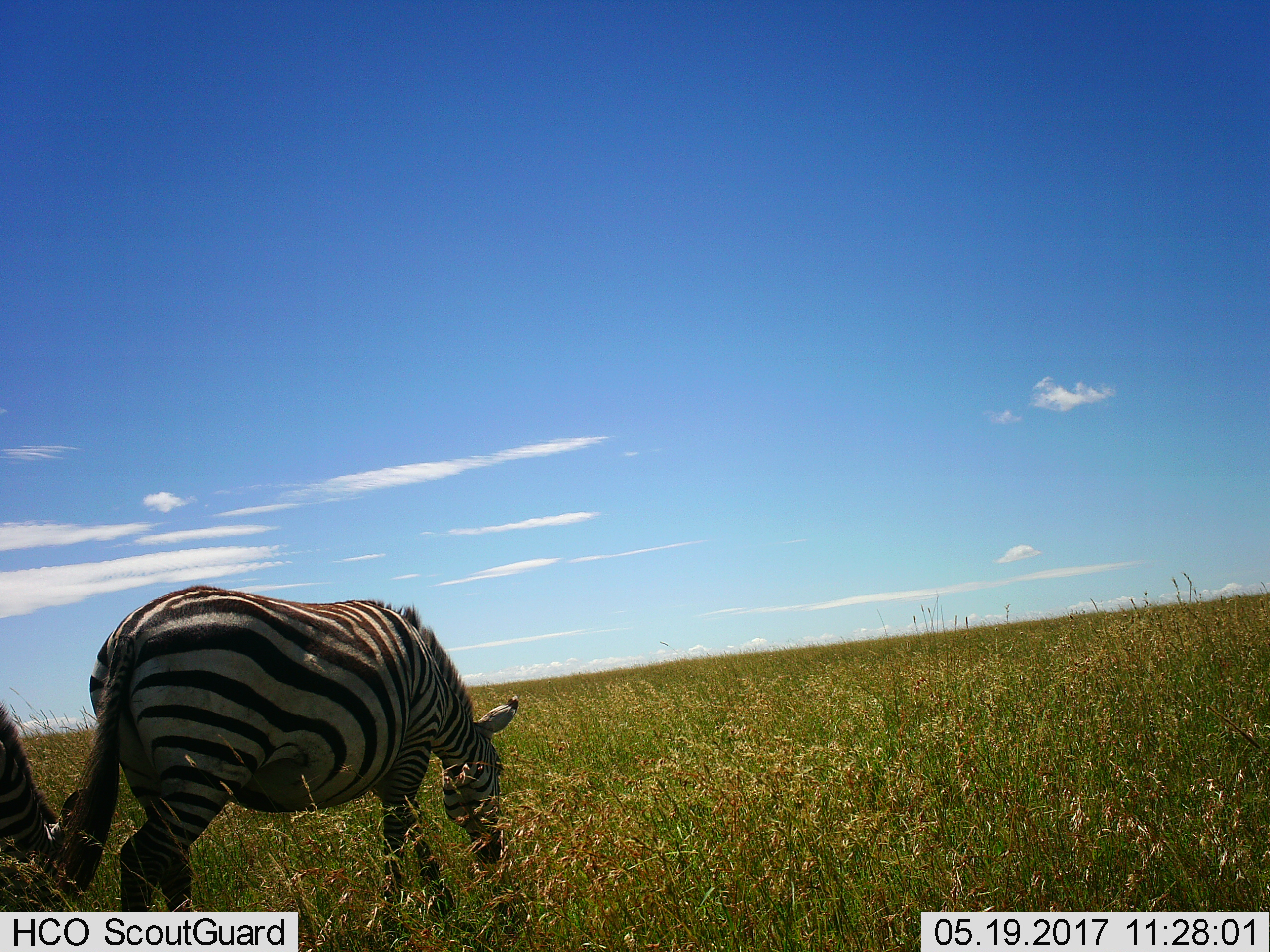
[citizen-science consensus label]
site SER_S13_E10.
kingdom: Animalia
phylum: Chordata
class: Mammalia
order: Perissodactyla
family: Equidae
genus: Equus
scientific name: Equus quagga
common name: plains zebra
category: zebraplains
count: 2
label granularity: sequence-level